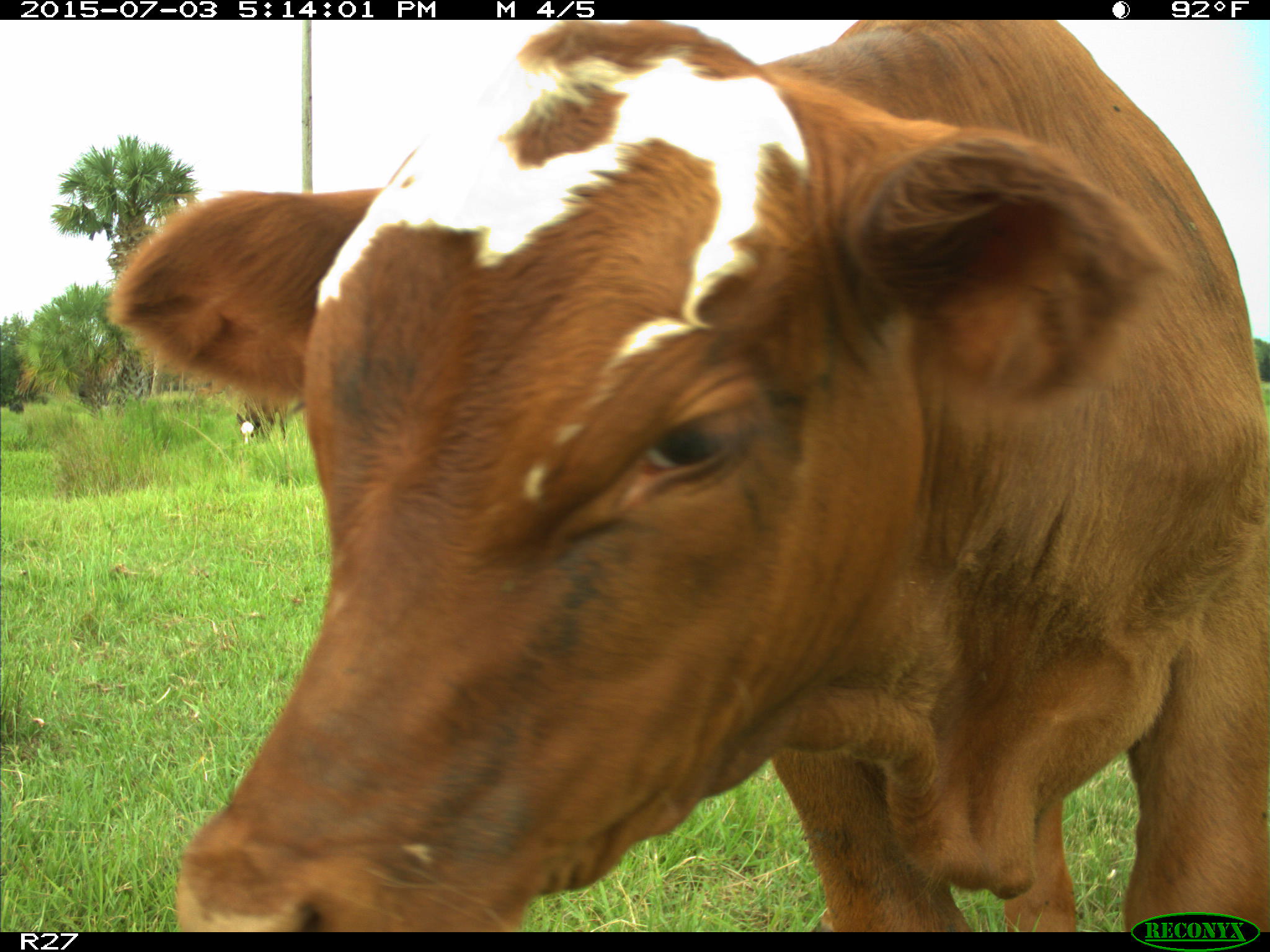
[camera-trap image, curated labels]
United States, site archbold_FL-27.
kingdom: Animalia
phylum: Chordata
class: Mammalia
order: Artiodactyla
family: Bovidae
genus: Bos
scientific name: Bos taurus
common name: domestic cow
Bos taurus (domestic cow).